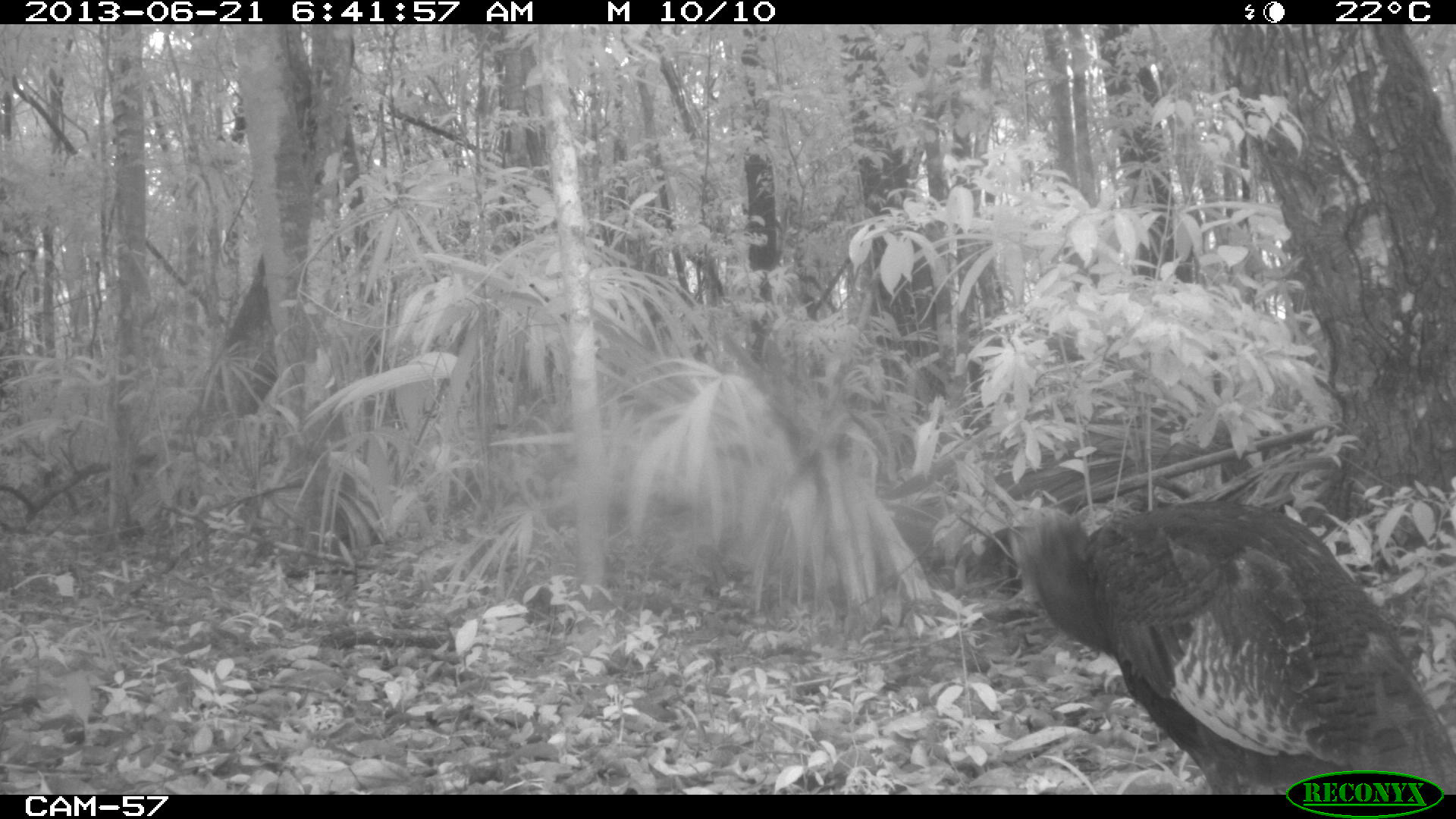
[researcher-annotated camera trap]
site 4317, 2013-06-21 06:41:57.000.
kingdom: Animalia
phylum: Chordata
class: Aves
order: Galliformes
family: Phasianidae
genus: Meleagris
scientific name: Meleagris ocellata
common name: ocellated turkey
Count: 1.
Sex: female.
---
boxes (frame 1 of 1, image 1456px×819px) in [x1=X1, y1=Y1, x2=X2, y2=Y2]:
meleagris ocellata: [x1=1002, y1=489, x2=1456, y2=791]